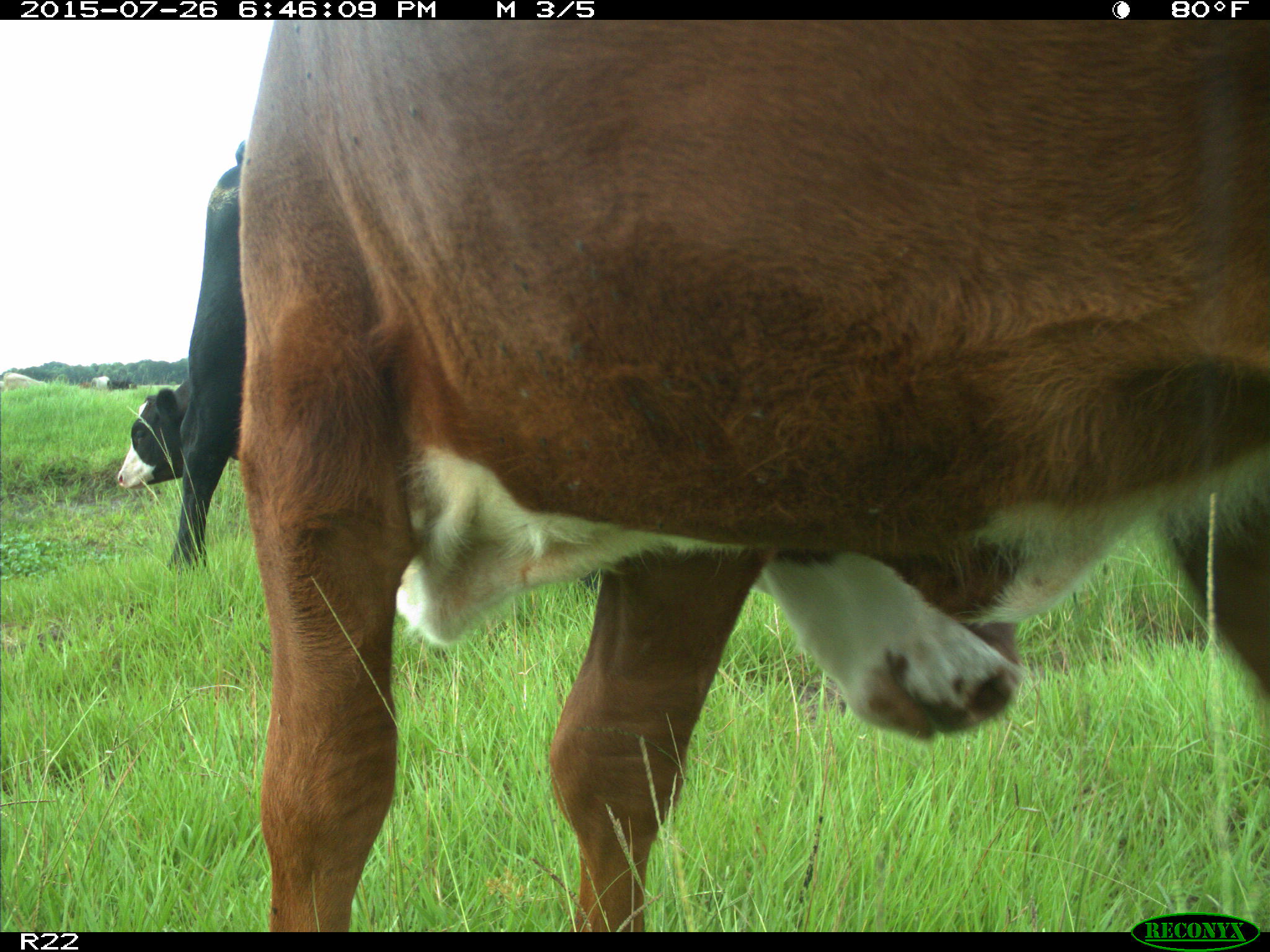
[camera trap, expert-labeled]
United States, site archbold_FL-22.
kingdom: Animalia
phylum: Chordata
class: Mammalia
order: Artiodactyla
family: Bovidae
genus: Bos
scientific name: Bos taurus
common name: domestic cow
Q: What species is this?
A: Bos taurus (domestic cow).